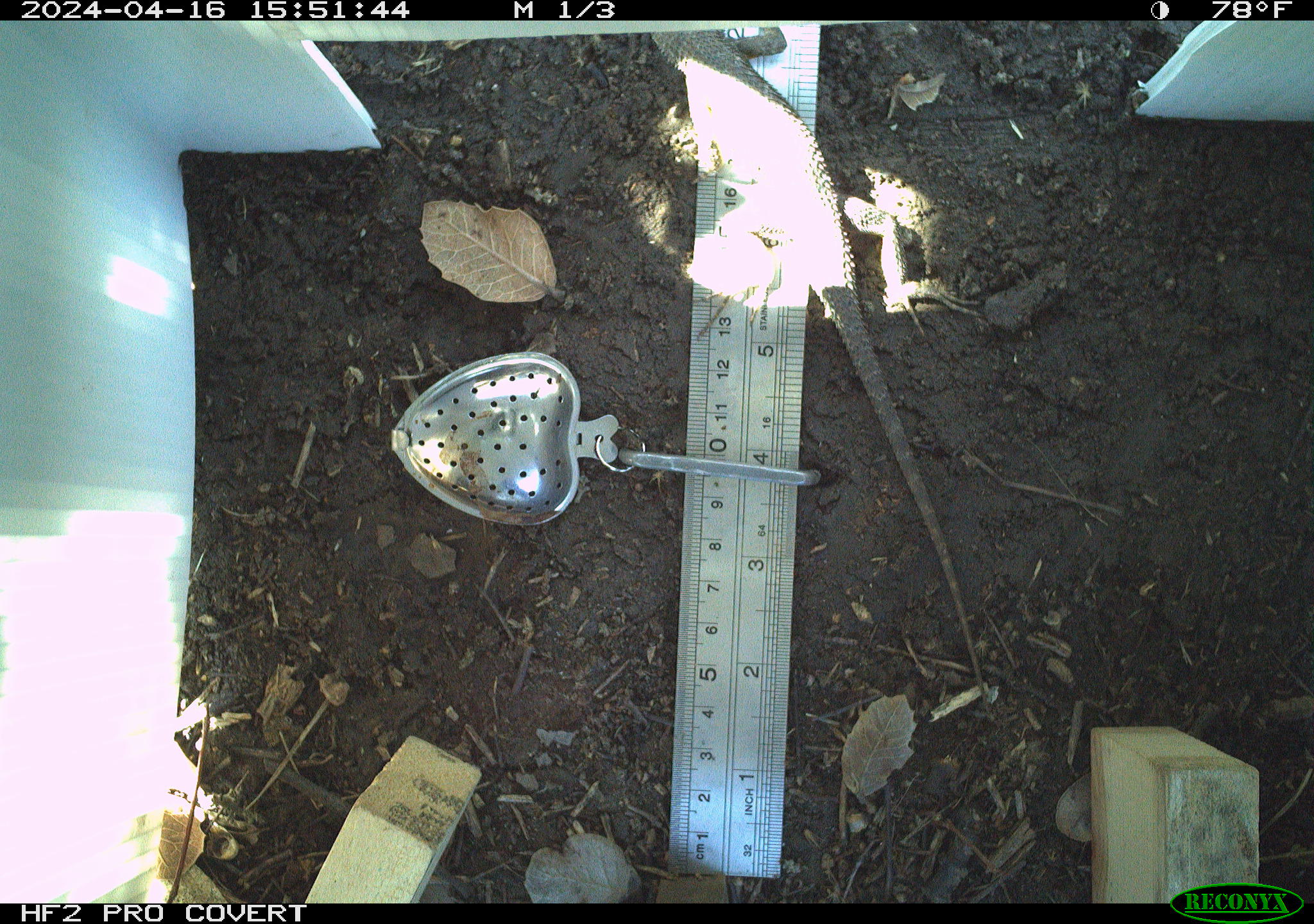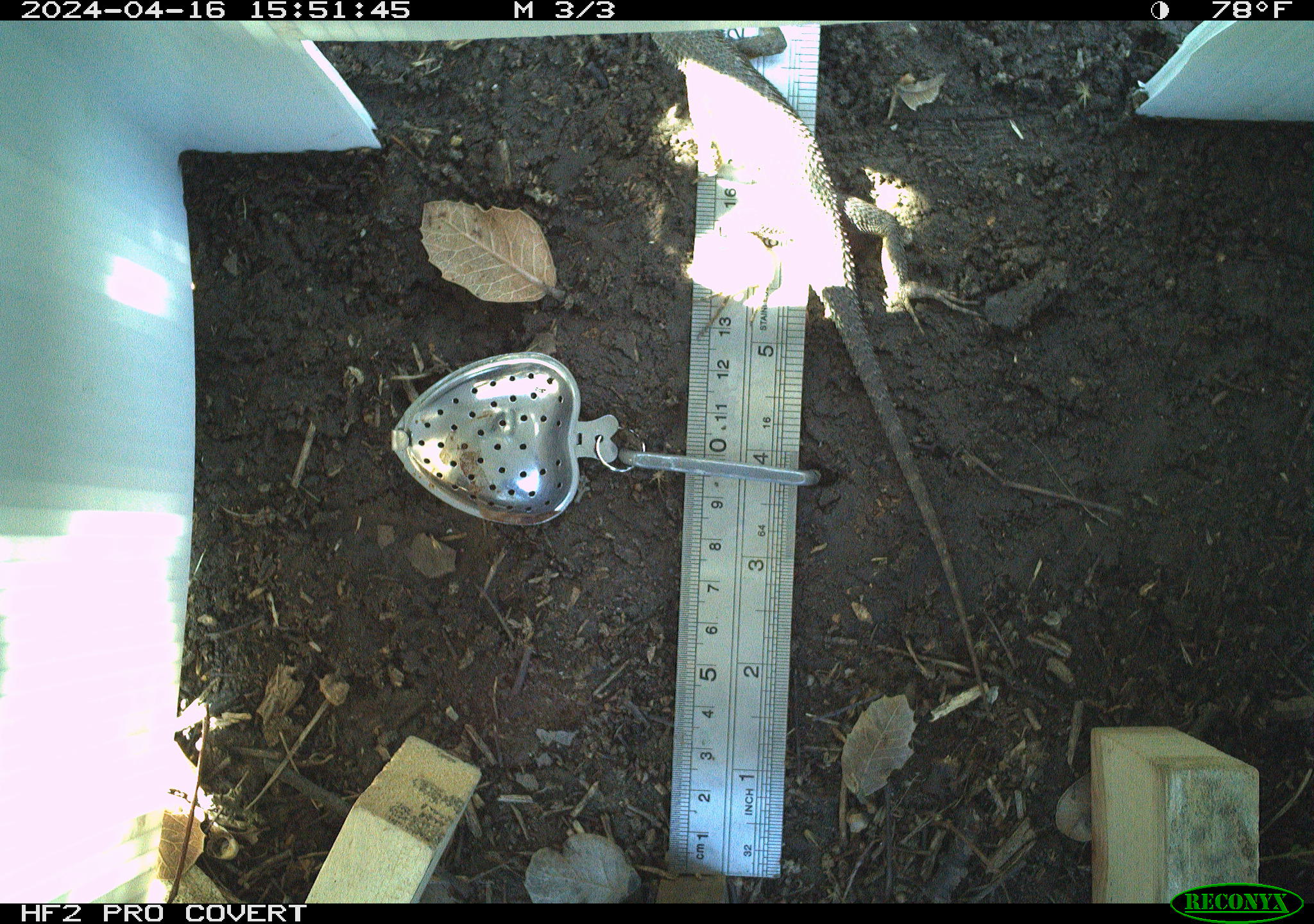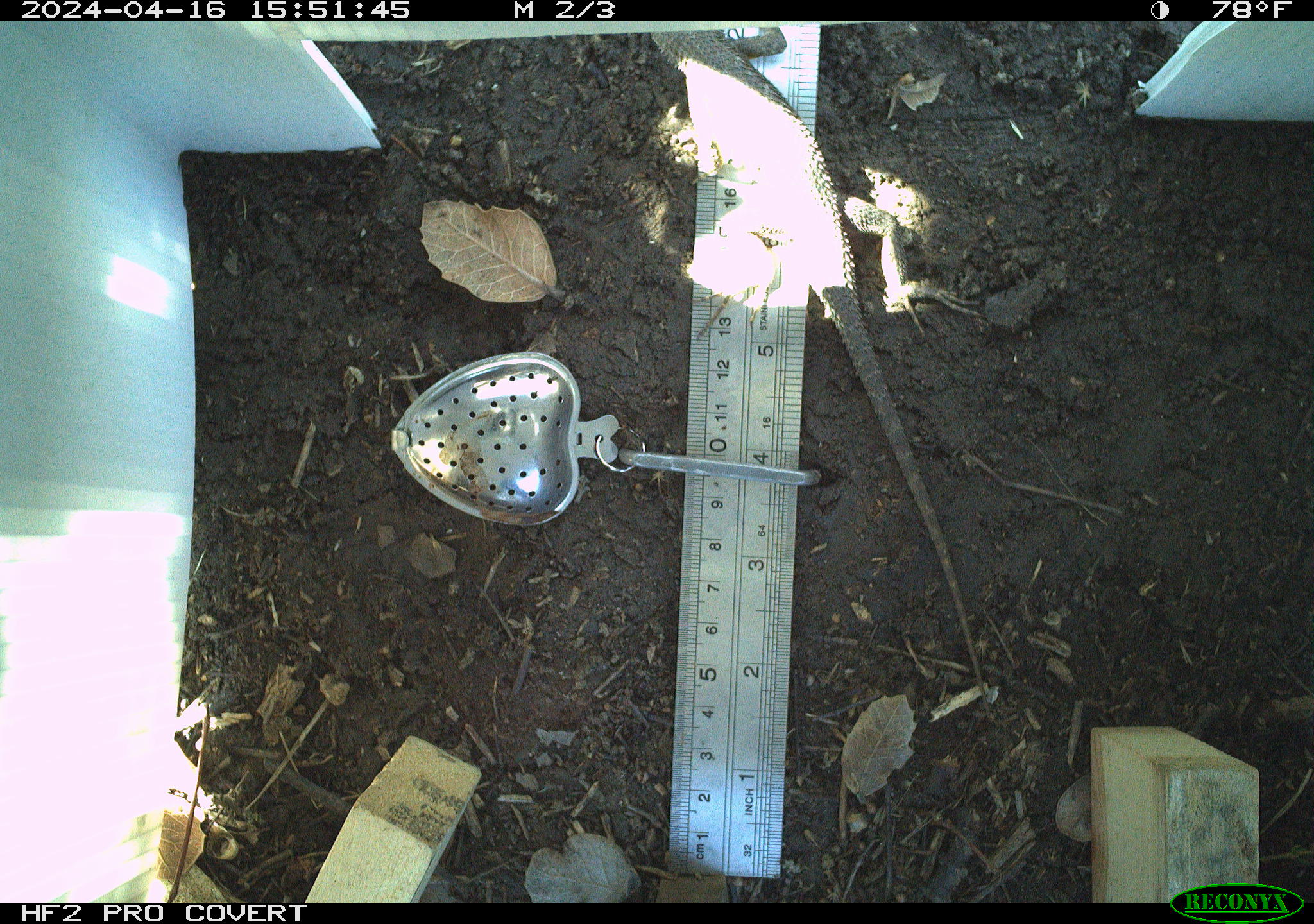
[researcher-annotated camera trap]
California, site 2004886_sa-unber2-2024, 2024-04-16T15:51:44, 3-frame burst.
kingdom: Animalia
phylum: Chordata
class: Reptilia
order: Squamata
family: Phrynosomatidae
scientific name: Phrynosomatidae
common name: phrynosomatid lizards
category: phrynosomatidae family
Phrynosomatidae family (phrynosomatid lizards) (Phrynosomatidae).